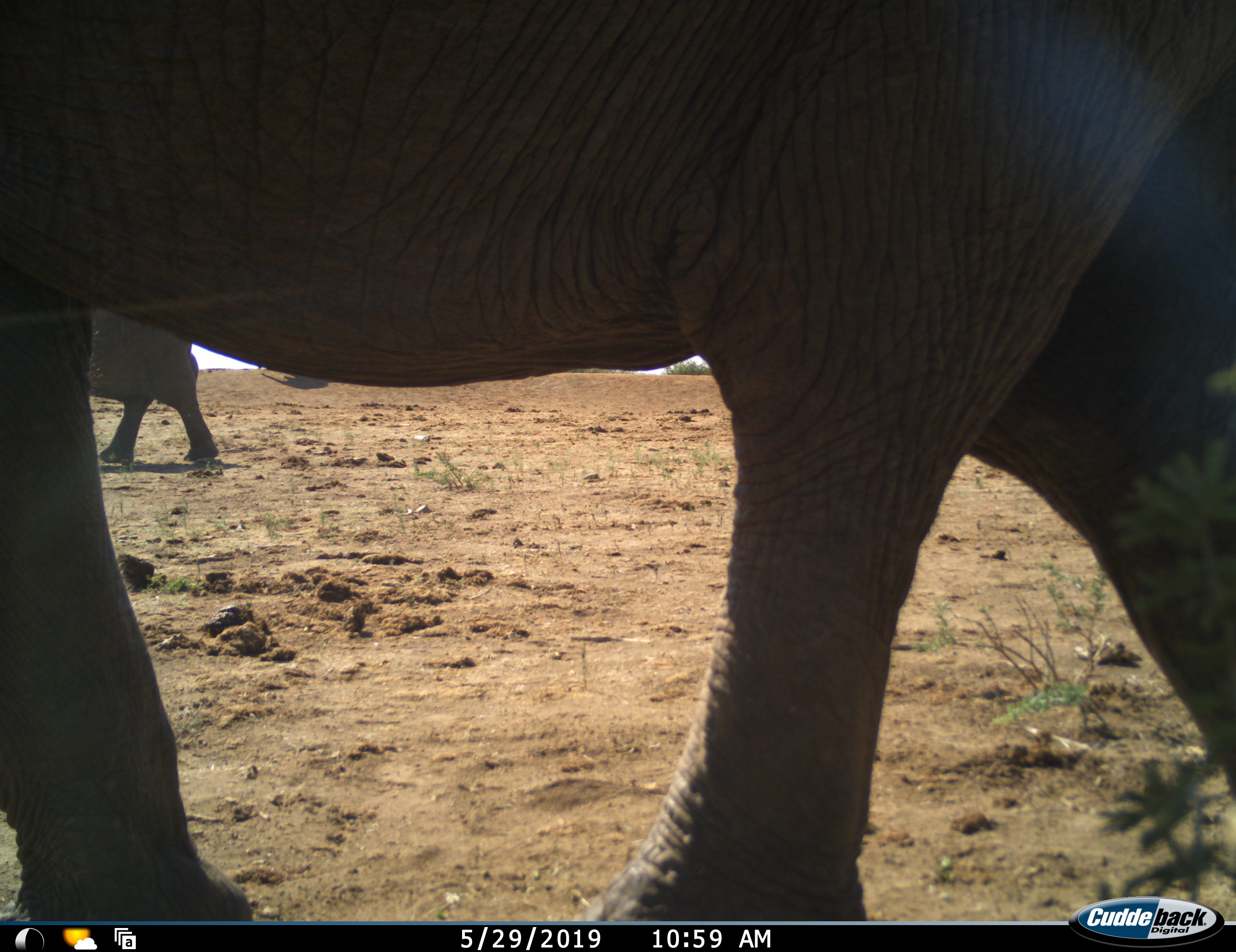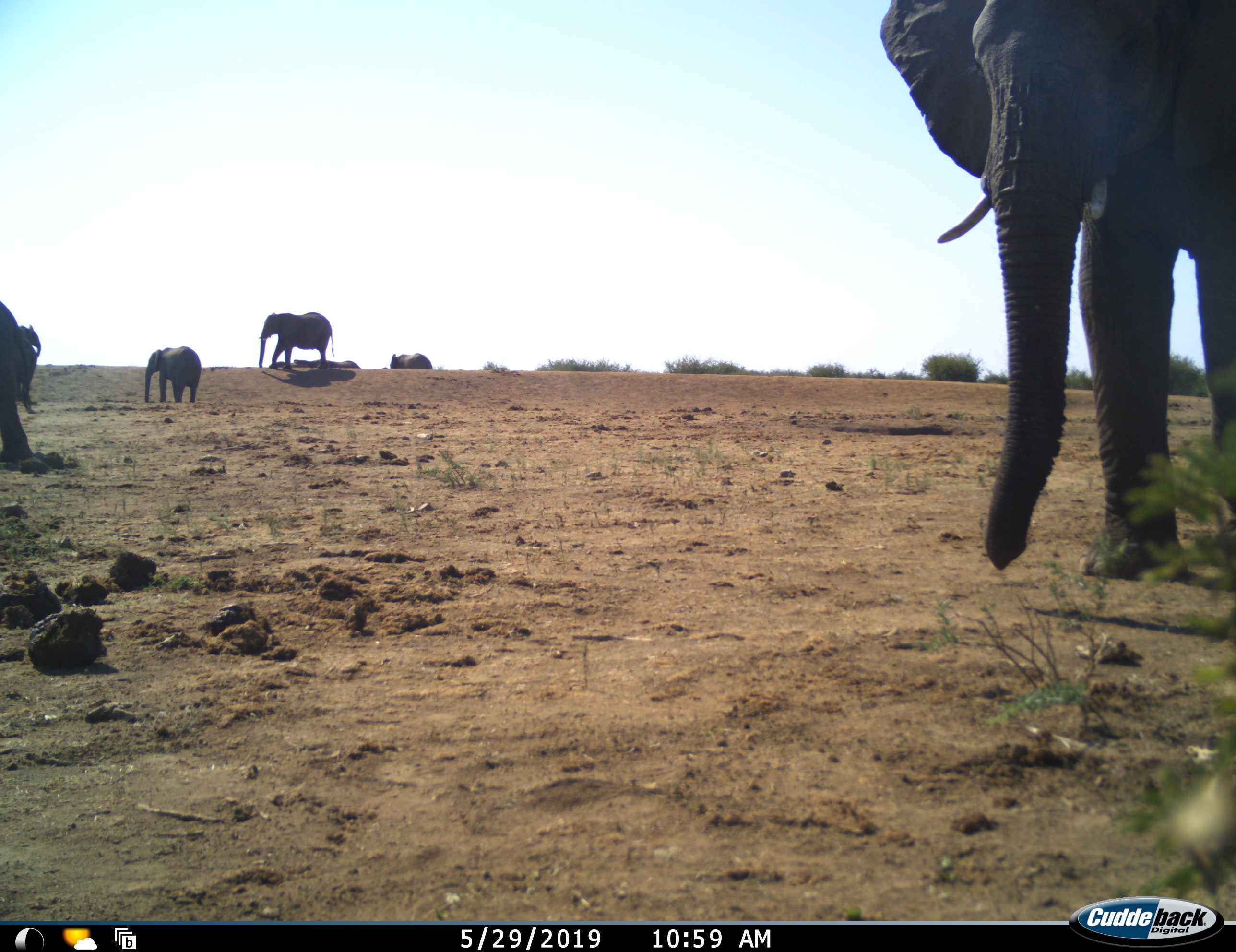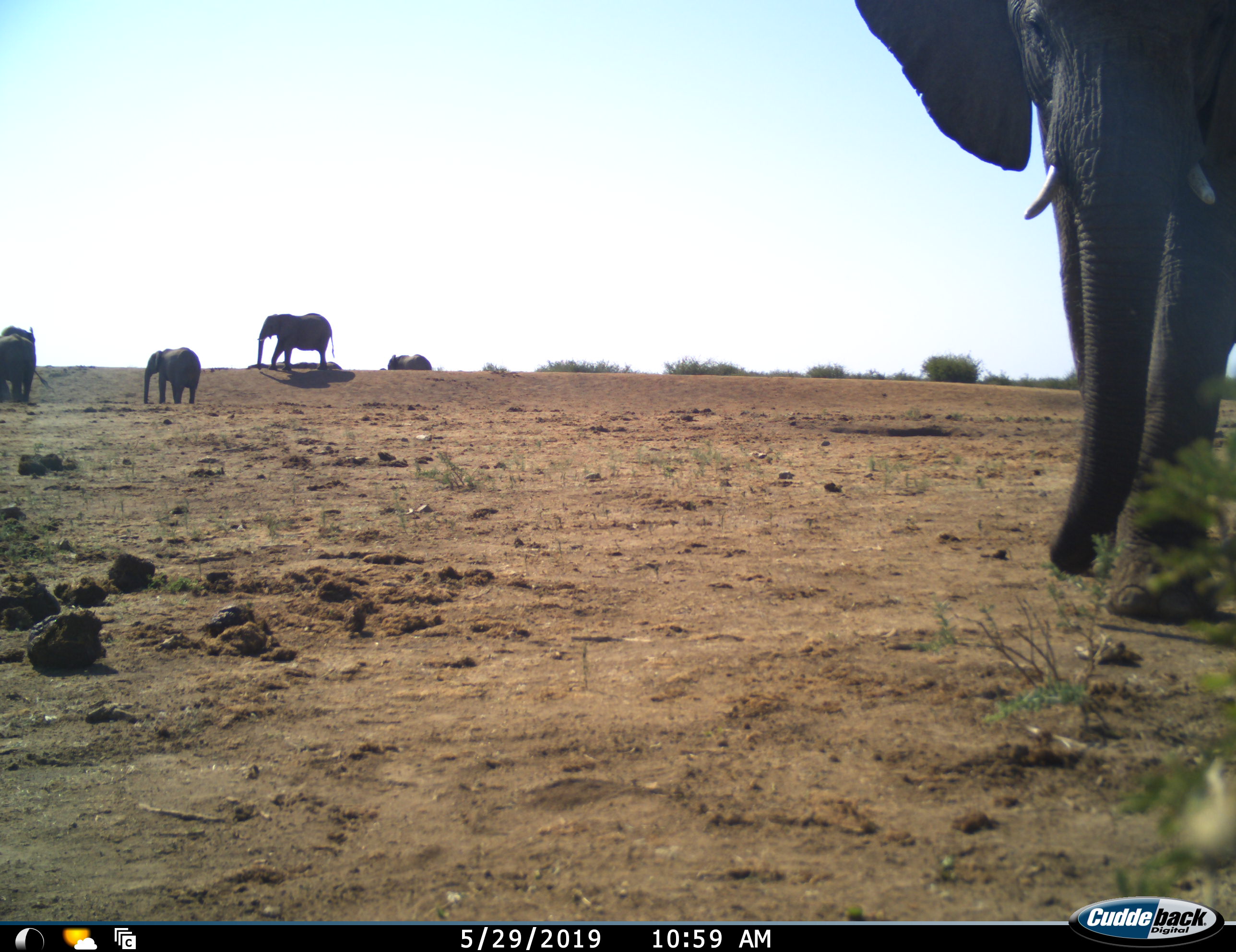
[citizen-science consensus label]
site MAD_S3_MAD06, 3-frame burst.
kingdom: Animalia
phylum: Chordata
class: Mammalia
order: Proboscidea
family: Elephantidae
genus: Loxodonta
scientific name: Loxodonta africana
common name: african bush elephant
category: elephant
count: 6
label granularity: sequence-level